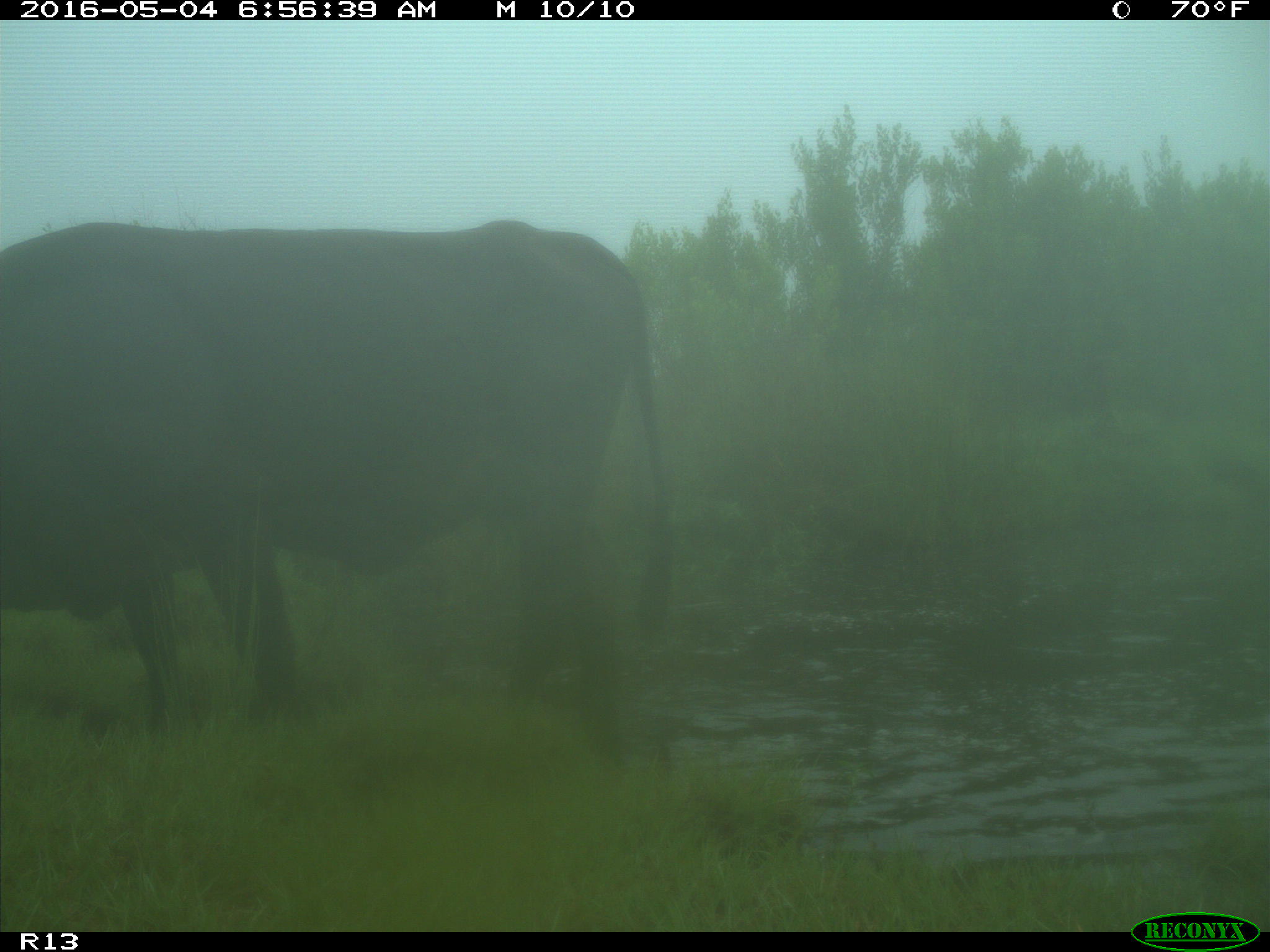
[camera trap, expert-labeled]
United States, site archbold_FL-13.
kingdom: Animalia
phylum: Chordata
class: Mammalia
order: Artiodactyla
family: Bovidae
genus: Bos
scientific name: Bos taurus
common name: domestic cow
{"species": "Bos taurus (domestic cow)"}